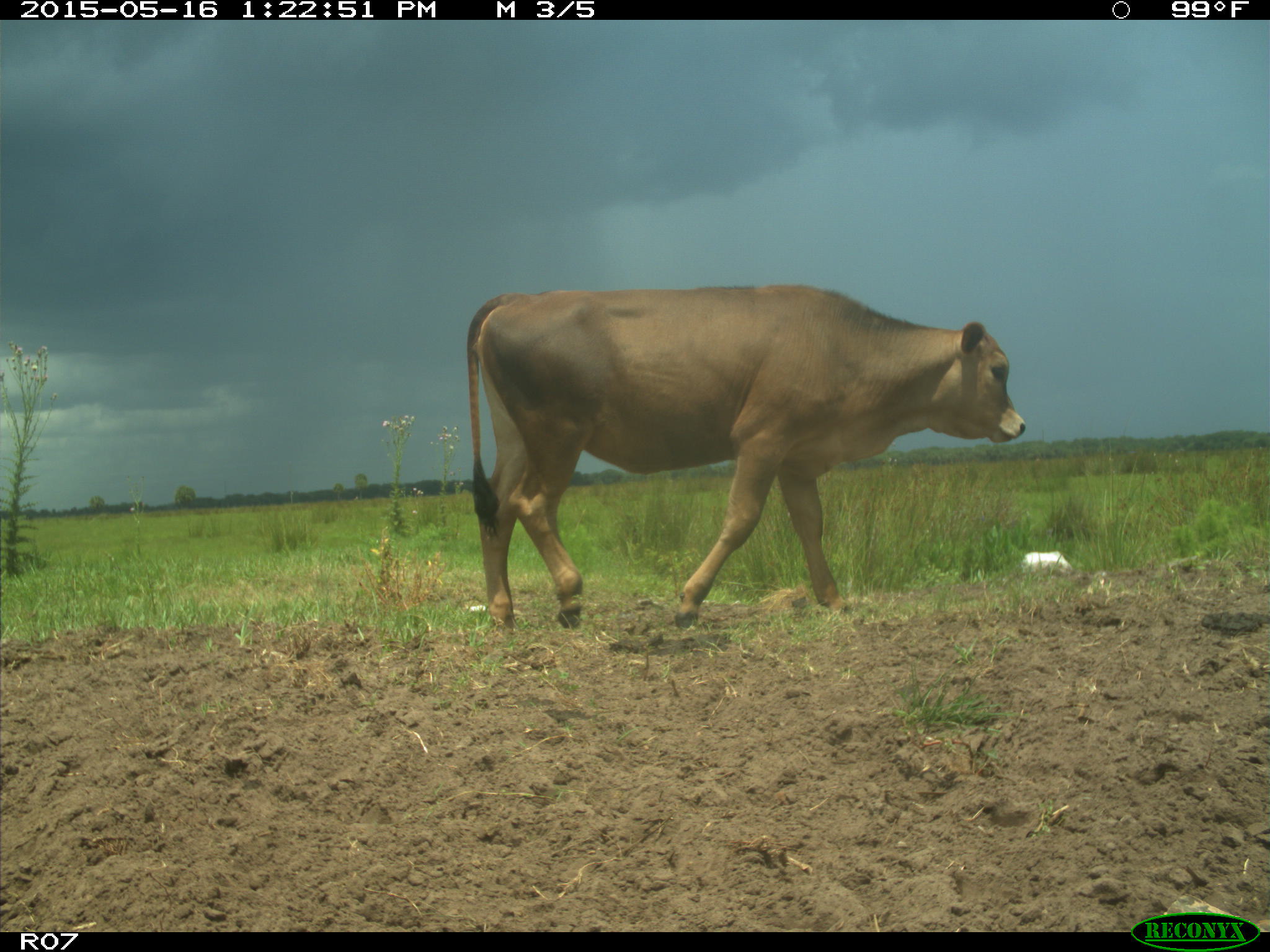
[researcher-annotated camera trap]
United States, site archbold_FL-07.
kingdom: Animalia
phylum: Chordata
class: Mammalia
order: Artiodactyla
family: Bovidae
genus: Bos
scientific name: Bos taurus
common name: domestic cow